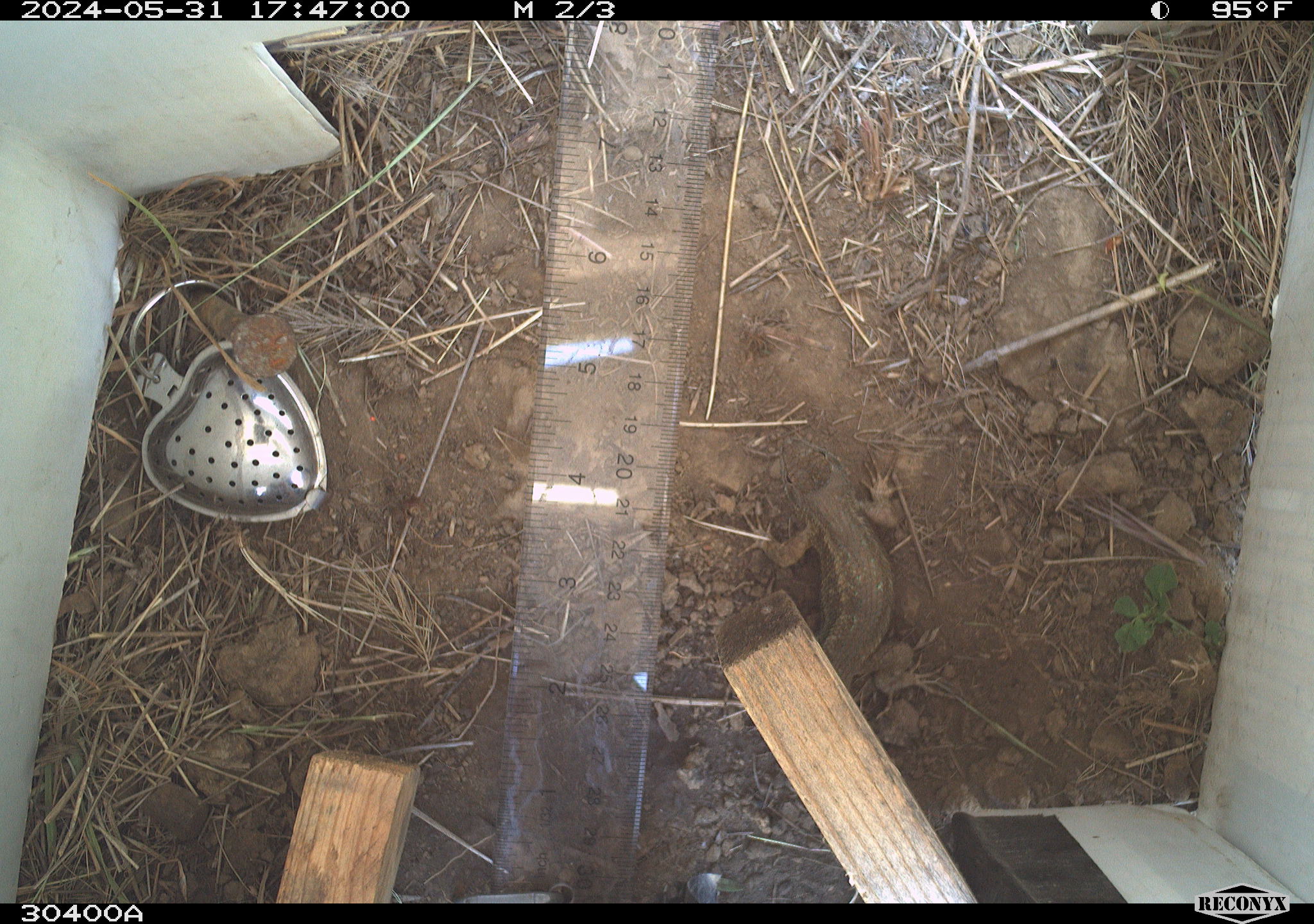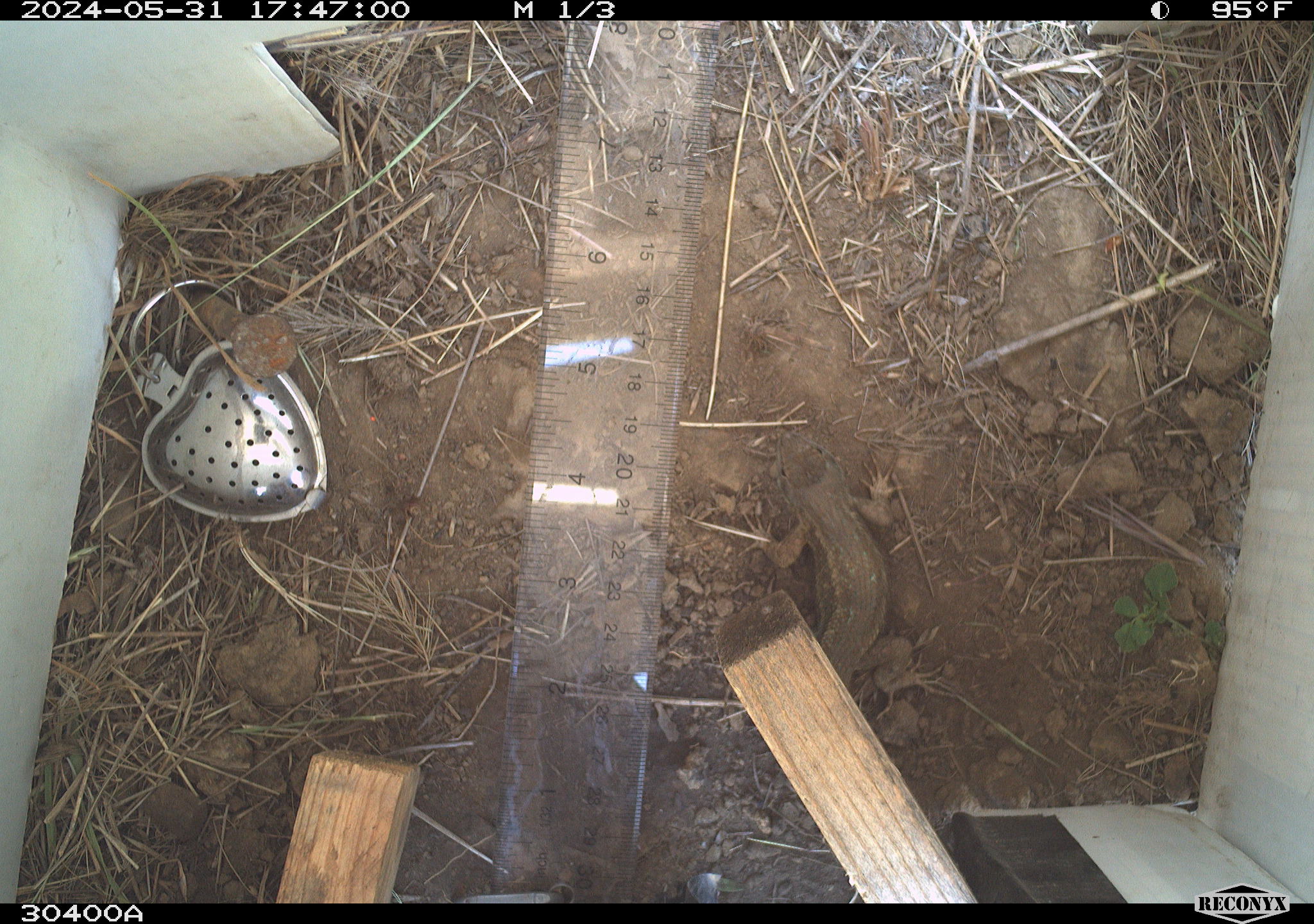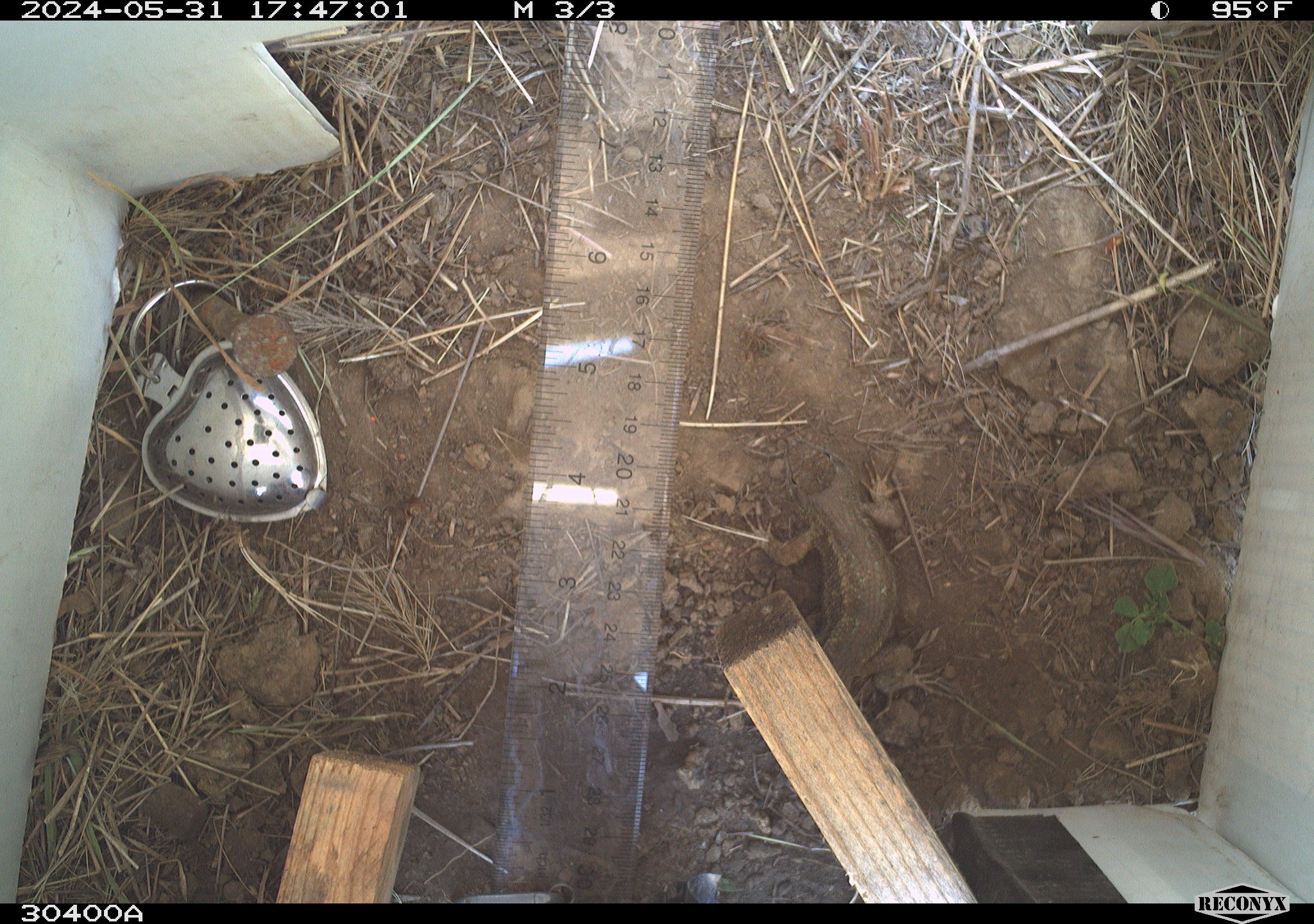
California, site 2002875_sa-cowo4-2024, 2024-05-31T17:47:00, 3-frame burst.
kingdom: Animalia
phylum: Chordata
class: Reptilia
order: Squamata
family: Phrynosomatidae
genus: Sceloporus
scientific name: Sceloporus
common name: spiny lizards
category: sceloporus species